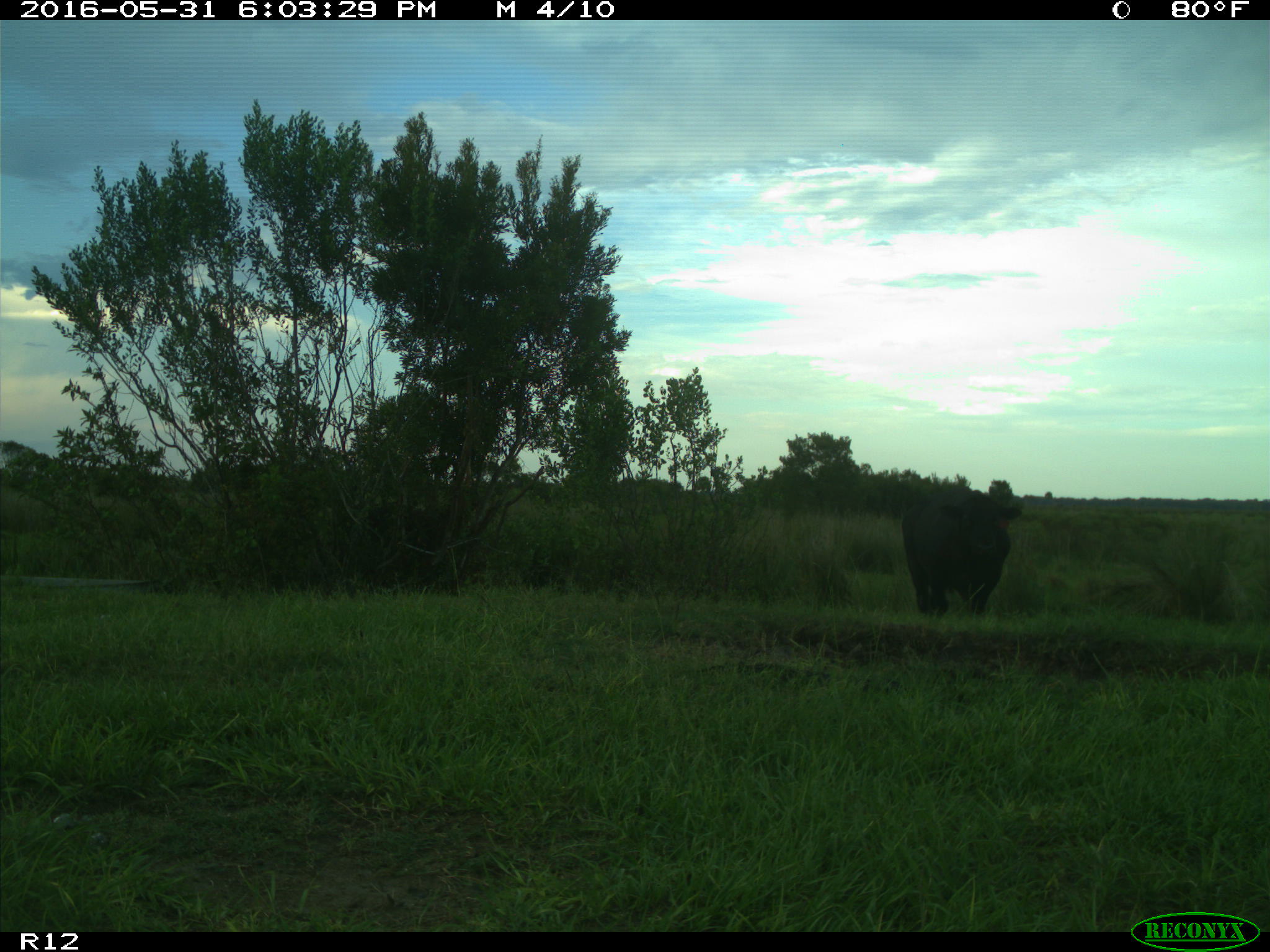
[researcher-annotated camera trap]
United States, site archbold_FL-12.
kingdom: Animalia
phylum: Chordata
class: Mammalia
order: Artiodactyla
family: Bovidae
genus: Bos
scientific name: Bos taurus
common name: domestic cow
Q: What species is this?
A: Bos taurus (domestic cow).